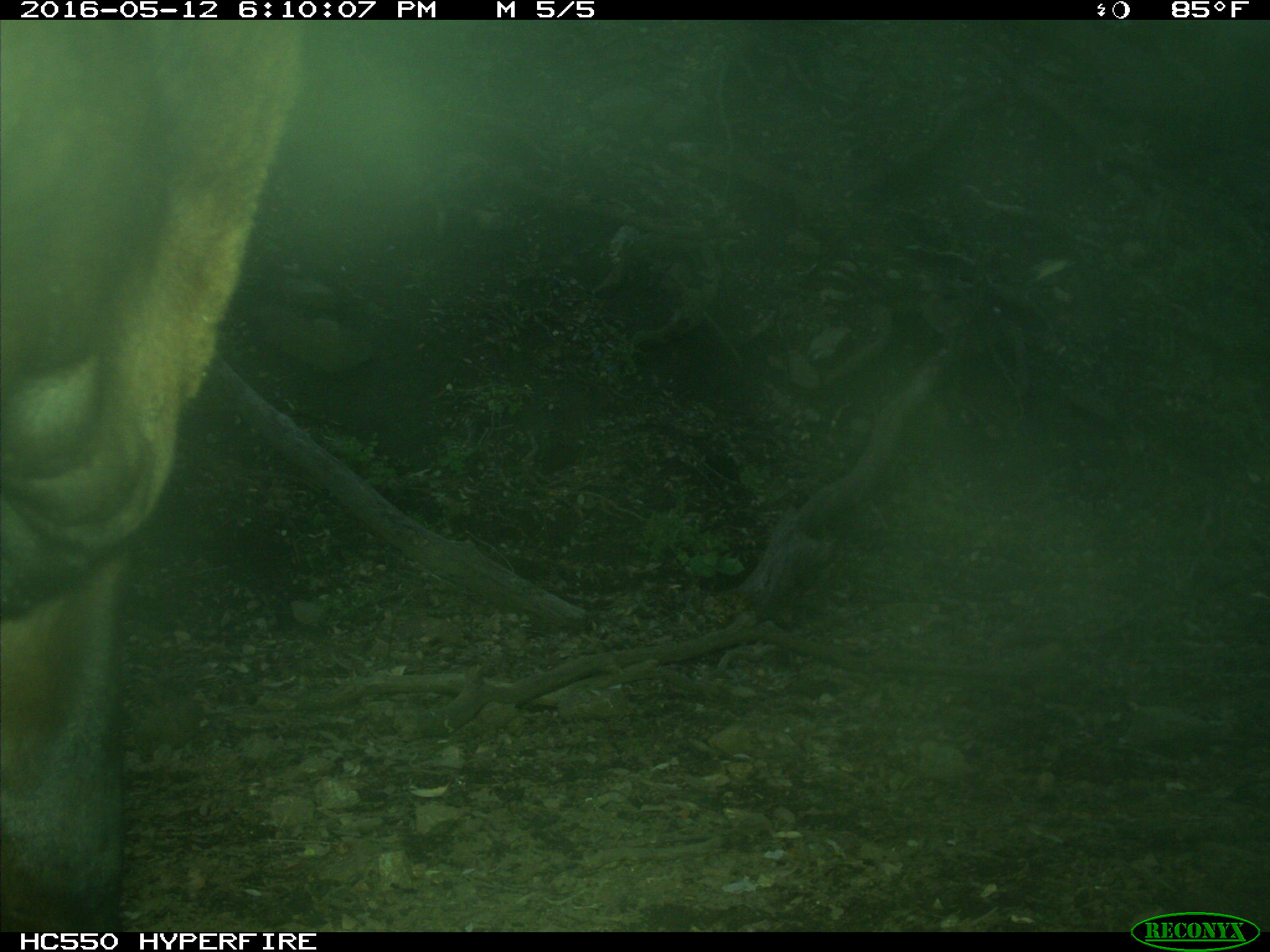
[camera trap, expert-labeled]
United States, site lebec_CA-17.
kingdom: Animalia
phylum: Chordata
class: Mammalia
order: Artiodactyla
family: Bovidae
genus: Bos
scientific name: Bos taurus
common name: domestic cow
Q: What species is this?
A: Bos taurus (domestic cow).